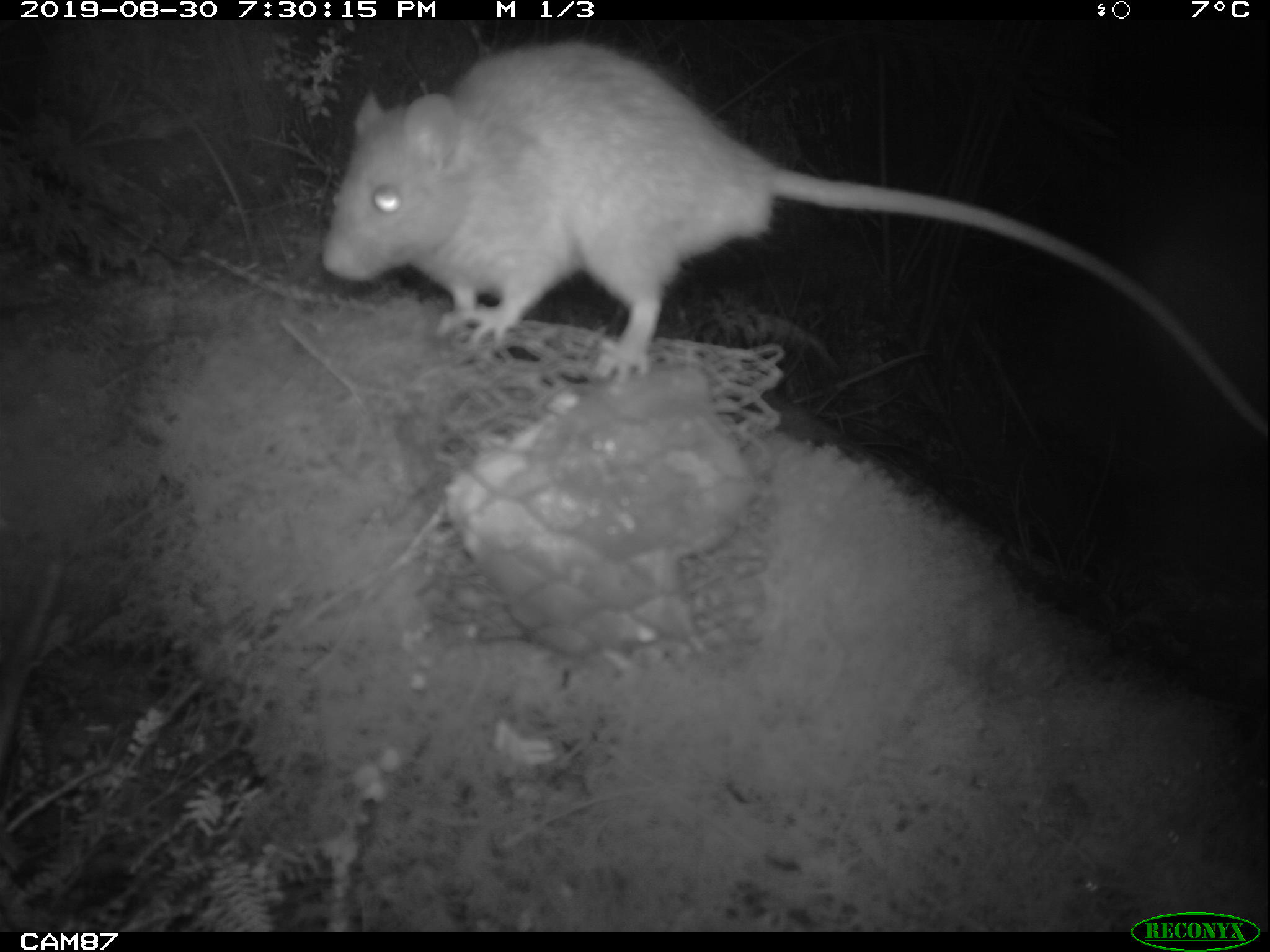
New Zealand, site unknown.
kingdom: Animalia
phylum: Chordata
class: Mammalia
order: Rodentia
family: Muridae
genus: Rattus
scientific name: Rattus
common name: rat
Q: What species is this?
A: Rat (Rattus).